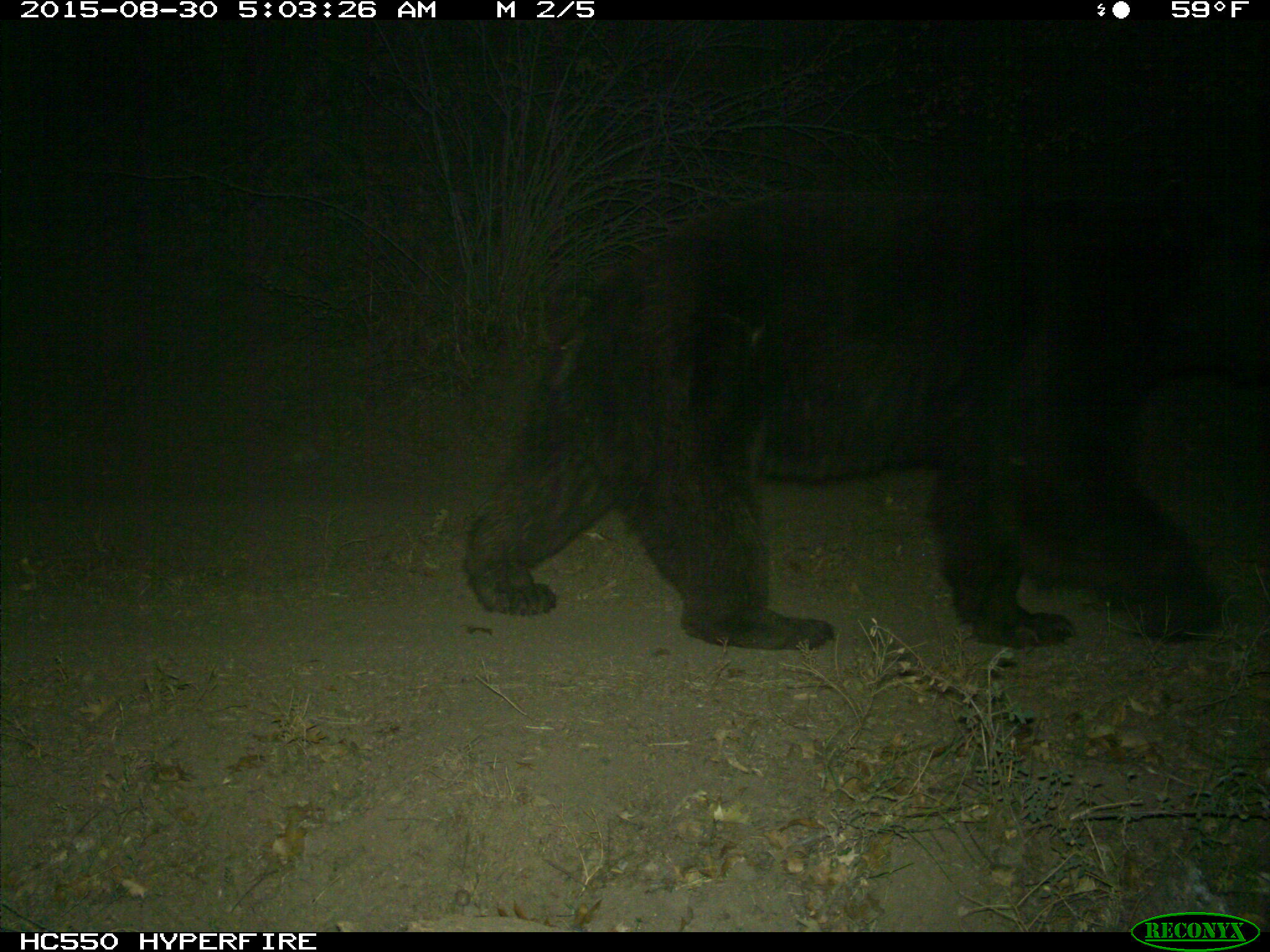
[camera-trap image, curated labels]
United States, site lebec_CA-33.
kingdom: Animalia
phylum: Chordata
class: Mammalia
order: Carnivora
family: Ursidae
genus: Ursus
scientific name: Ursus americanus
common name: american black bear